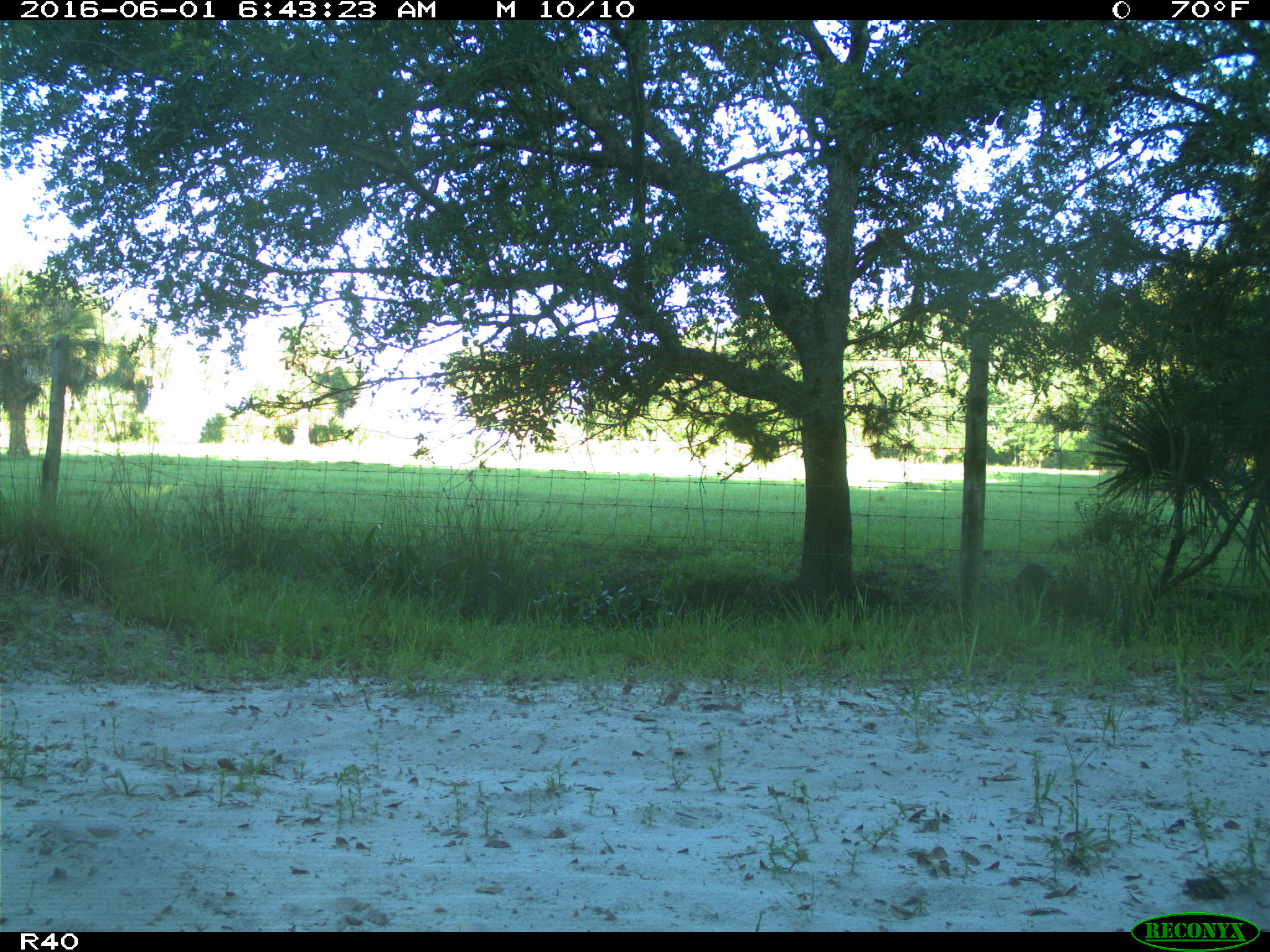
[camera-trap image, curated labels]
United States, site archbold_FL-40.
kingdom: Animalia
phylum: Chordata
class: Mammalia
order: Artiodactyla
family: Suidae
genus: Sus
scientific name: Sus scrofa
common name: wild boar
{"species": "Sus scrofa (wild boar)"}